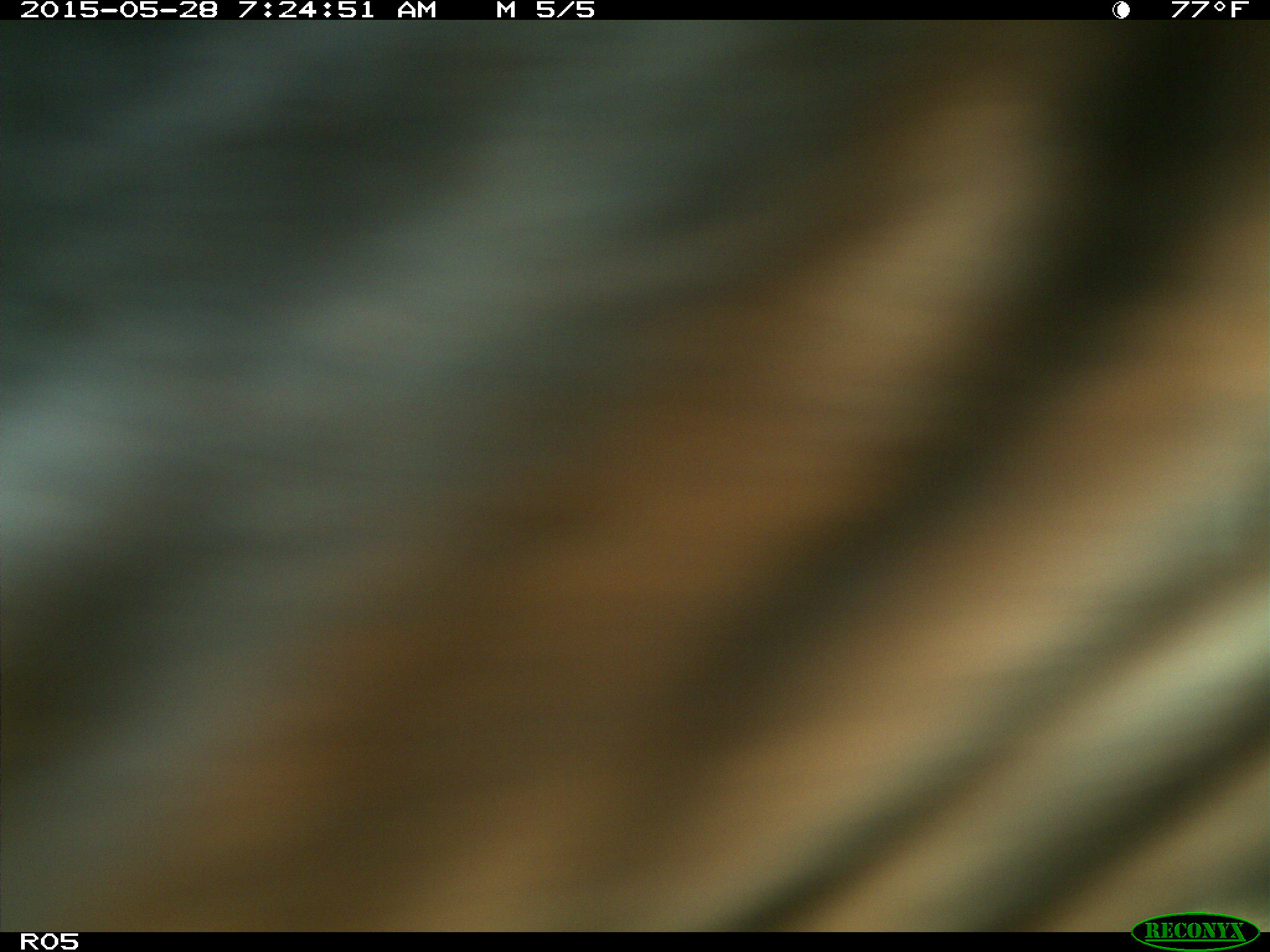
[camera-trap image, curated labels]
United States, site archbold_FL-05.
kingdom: Animalia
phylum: Chordata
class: Mammalia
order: Artiodactyla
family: Bovidae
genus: Bos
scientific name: Bos taurus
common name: domestic cow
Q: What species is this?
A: Bos taurus (domestic cow).